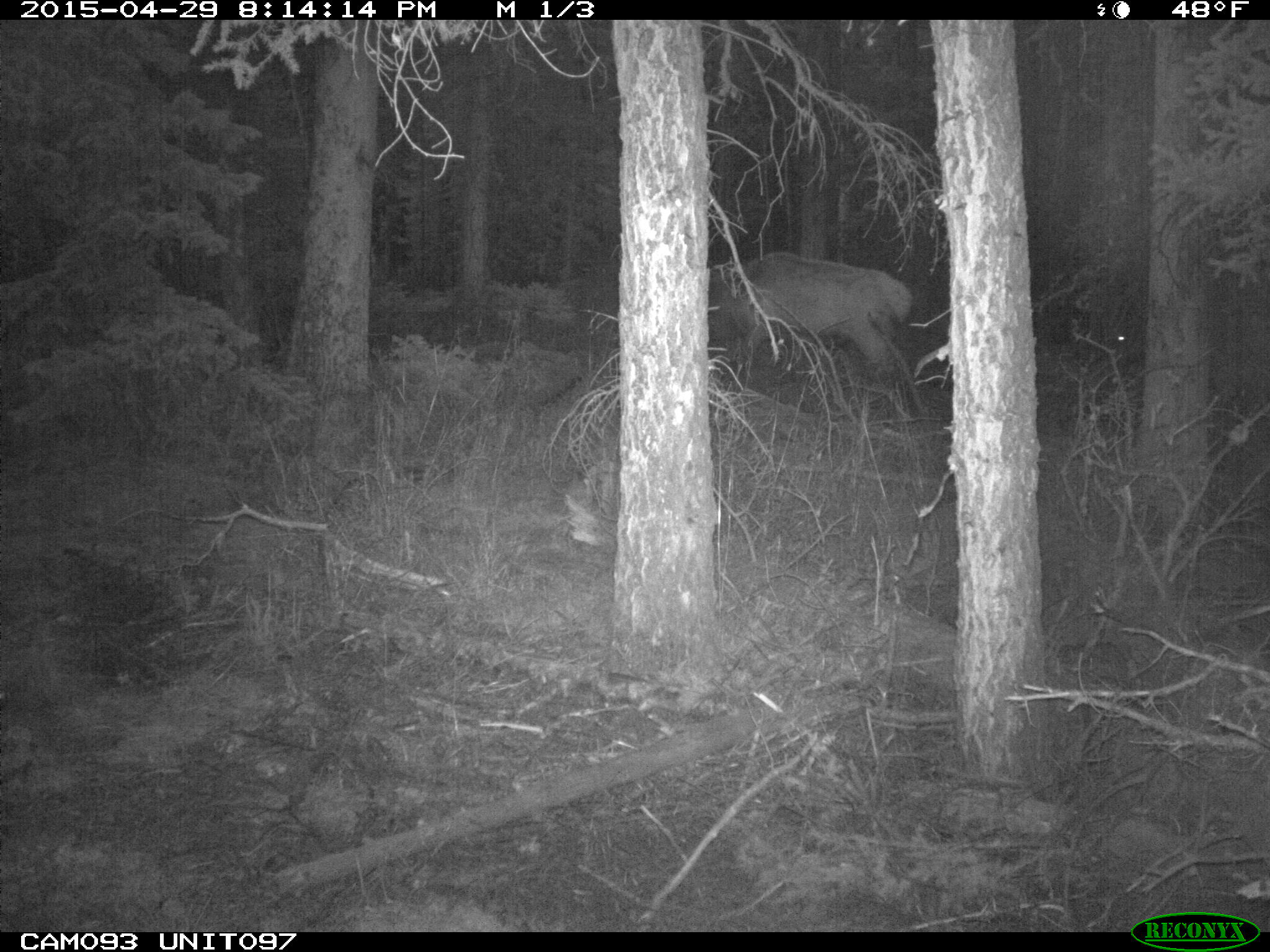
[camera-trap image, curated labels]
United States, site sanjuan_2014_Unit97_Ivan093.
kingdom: Animalia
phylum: Chordata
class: Mammalia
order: Artiodactyla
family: Cervidae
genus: Cervus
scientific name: Cervus elaphus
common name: red deer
Cervus elaphus (red deer).